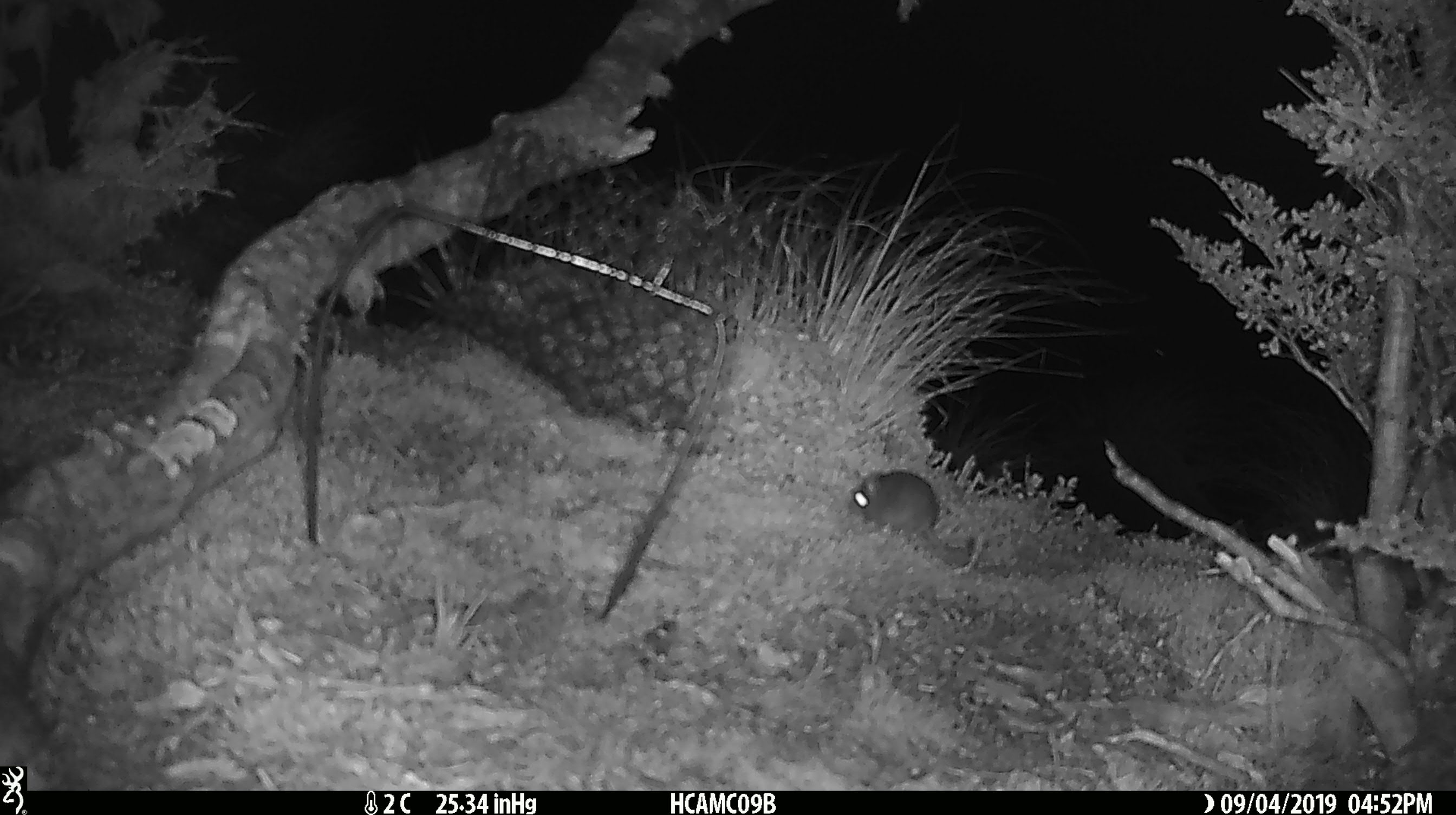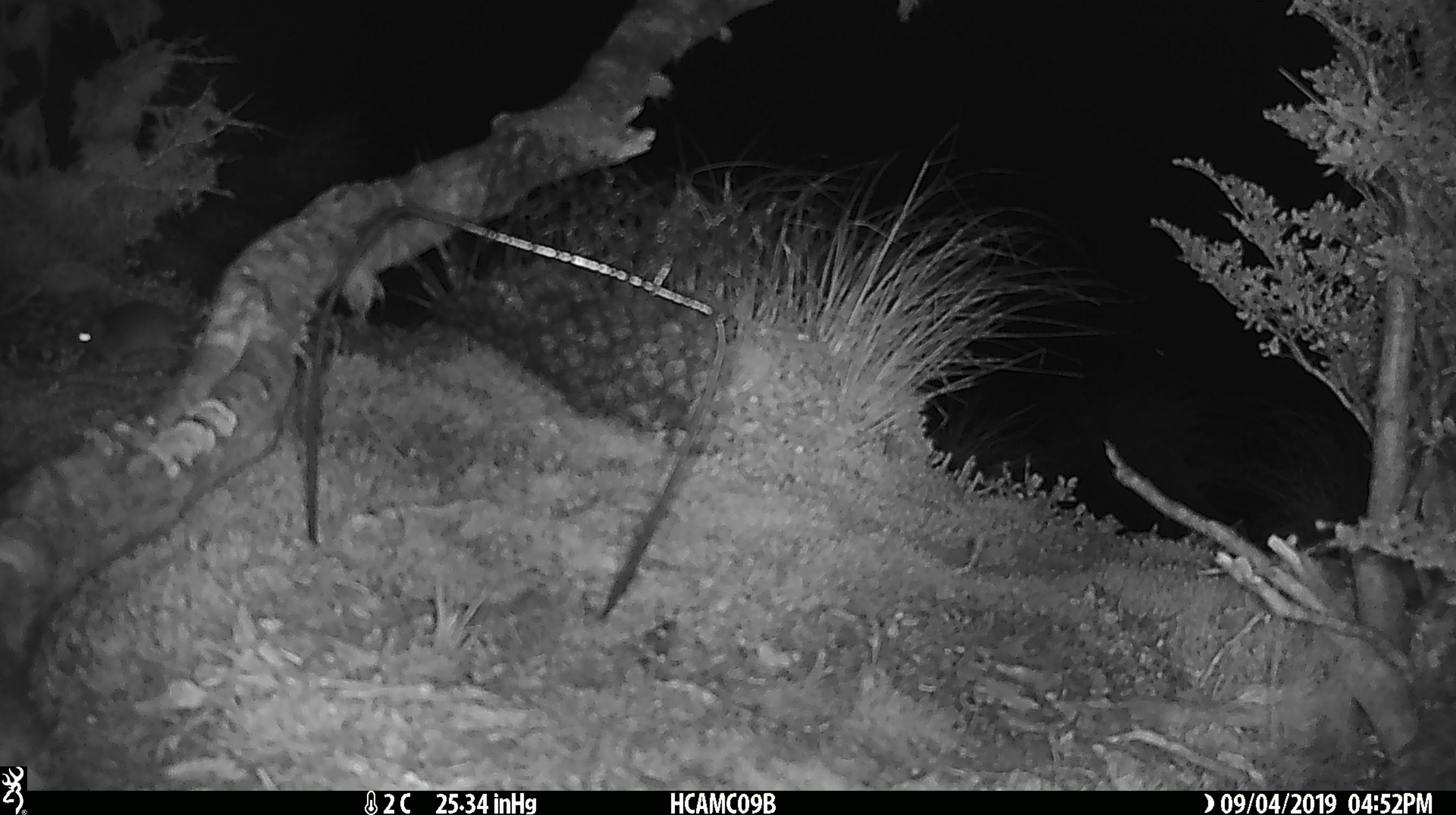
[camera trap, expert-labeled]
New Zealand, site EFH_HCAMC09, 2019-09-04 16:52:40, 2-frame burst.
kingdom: Animalia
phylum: Chordata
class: Mammalia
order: Rodentia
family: Muridae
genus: Mus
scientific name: Mus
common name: mouse